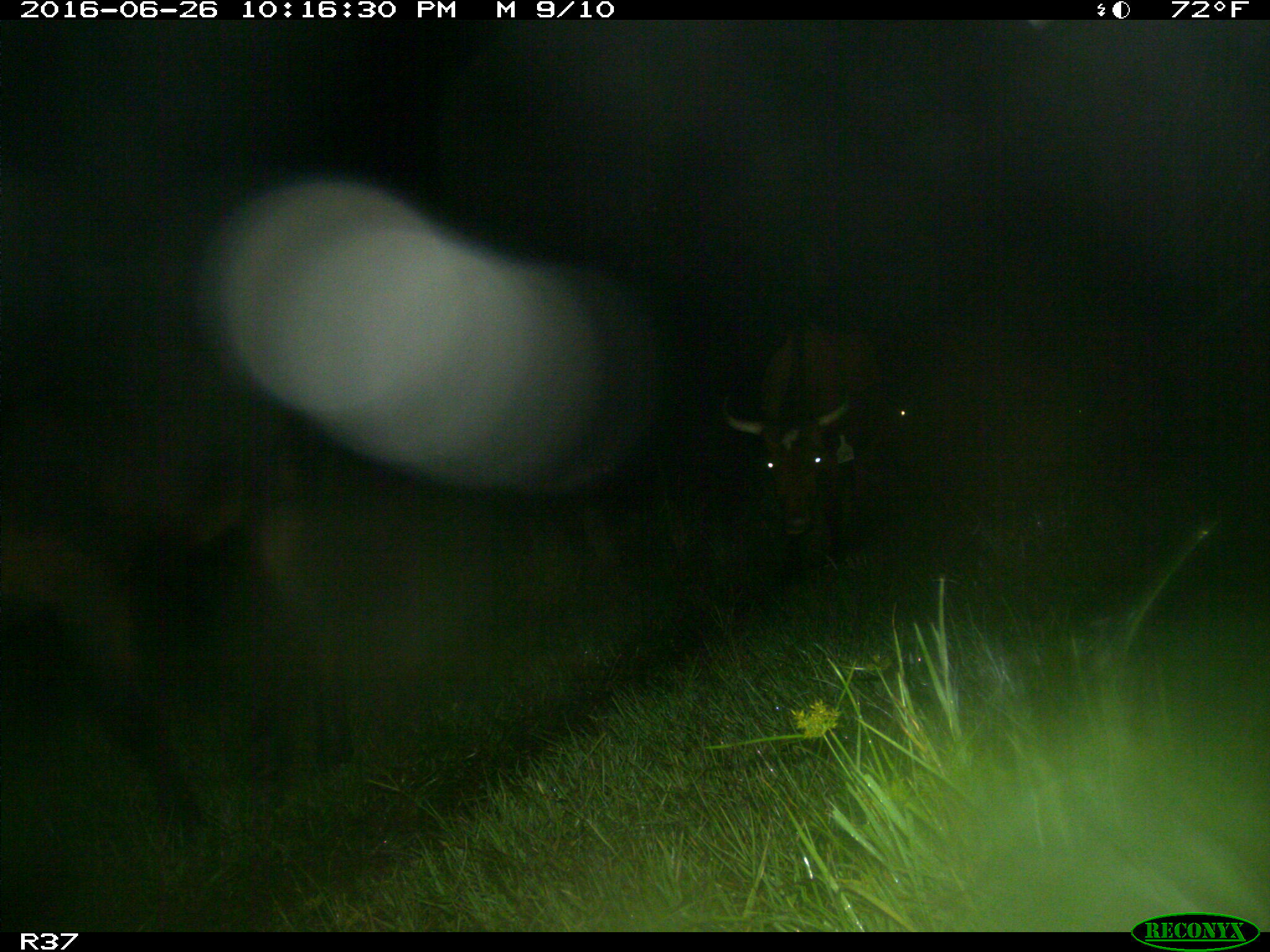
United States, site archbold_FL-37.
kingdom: Animalia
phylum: Chordata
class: Mammalia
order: Artiodactyla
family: Bovidae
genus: Bos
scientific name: Bos taurus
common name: domestic cow